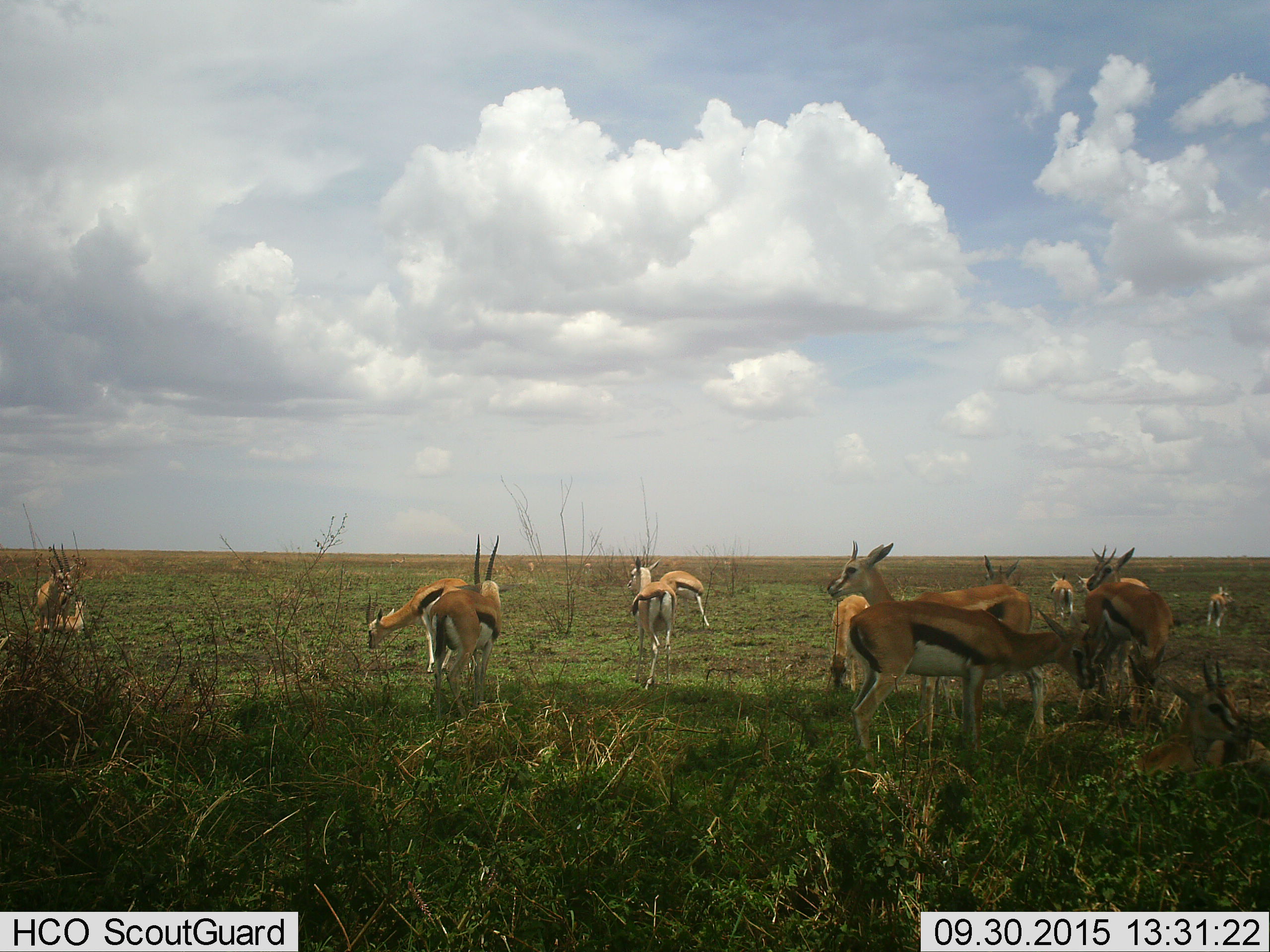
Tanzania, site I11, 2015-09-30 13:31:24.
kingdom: Animalia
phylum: Chordata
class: Mammalia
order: Artiodactyla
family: Bovidae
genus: Eudorcas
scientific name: Eudorcas thomsonii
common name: thomson's gazelle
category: gazellethomsons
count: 11-50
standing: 89%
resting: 56%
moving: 22%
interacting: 11%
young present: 0%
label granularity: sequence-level